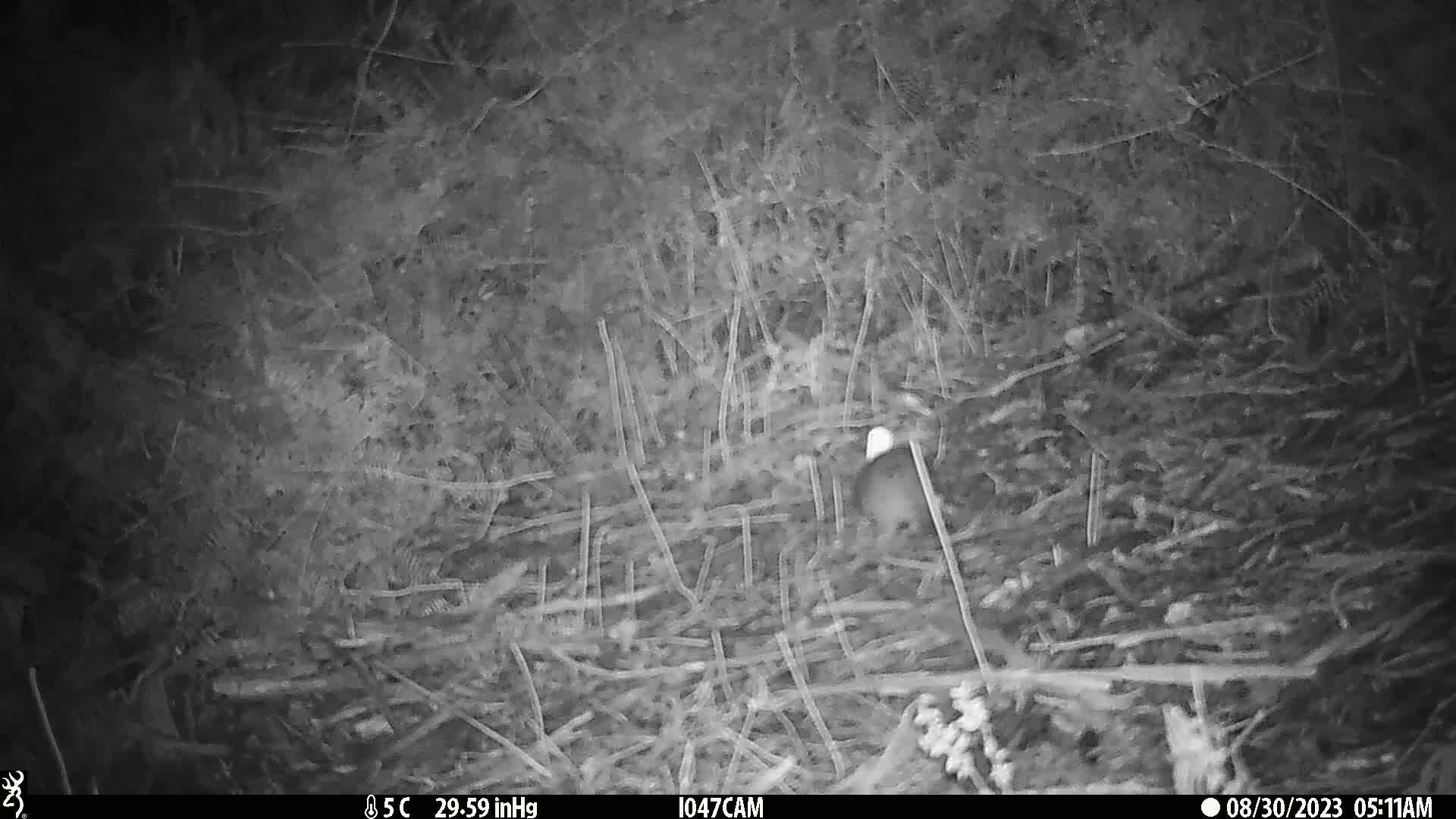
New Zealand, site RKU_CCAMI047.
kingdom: Animalia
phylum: Chordata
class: Mammalia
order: Rodentia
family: Muridae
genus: Rattus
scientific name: Rattus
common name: rat